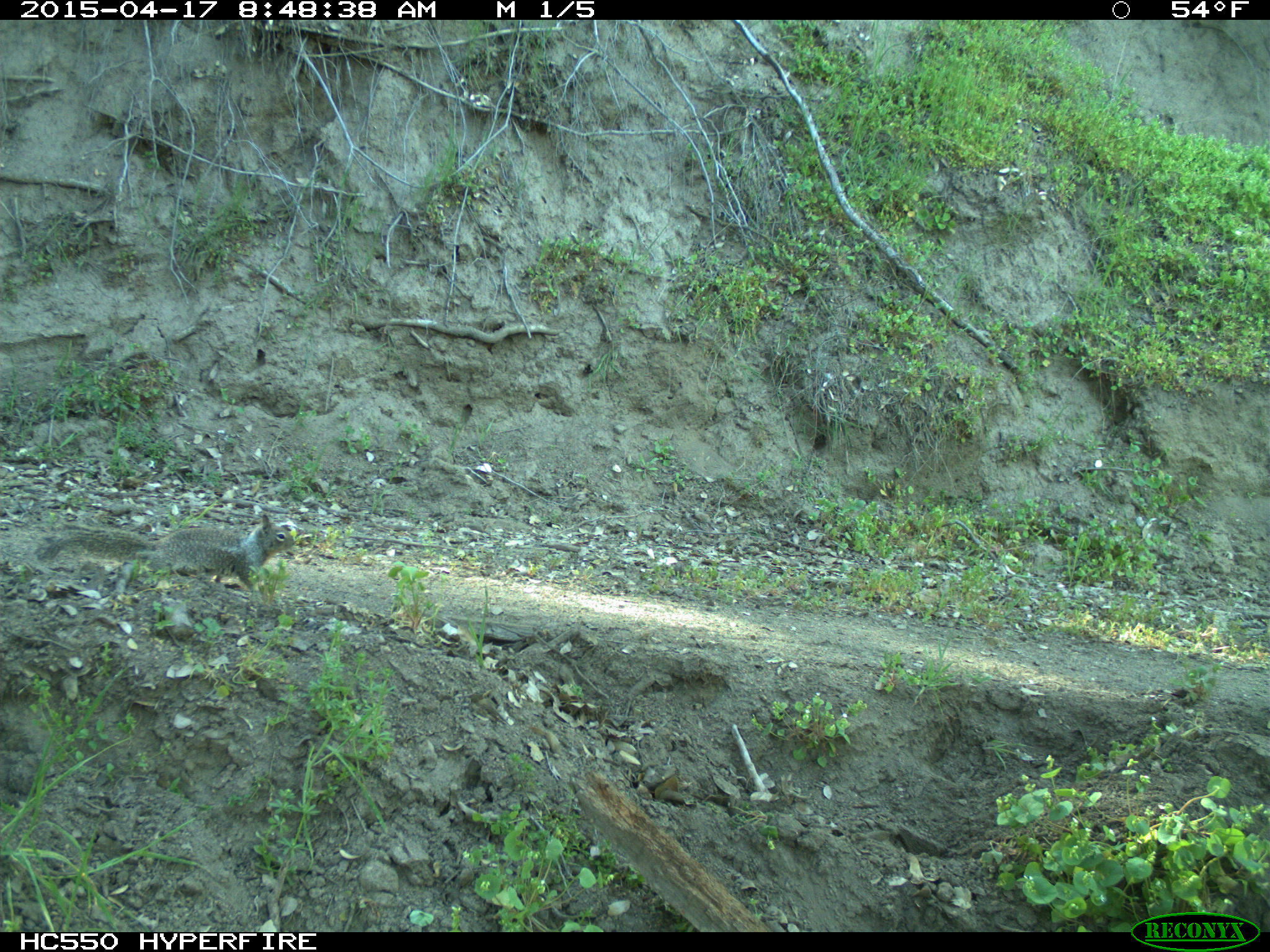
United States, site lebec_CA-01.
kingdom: Animalia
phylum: Chordata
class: Mammalia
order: Rodentia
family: Sciuridae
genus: Otospermophilus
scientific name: Otospermophilus beecheyi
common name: california ground squirrel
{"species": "Otospermophilus beecheyi (california ground squirrel)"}